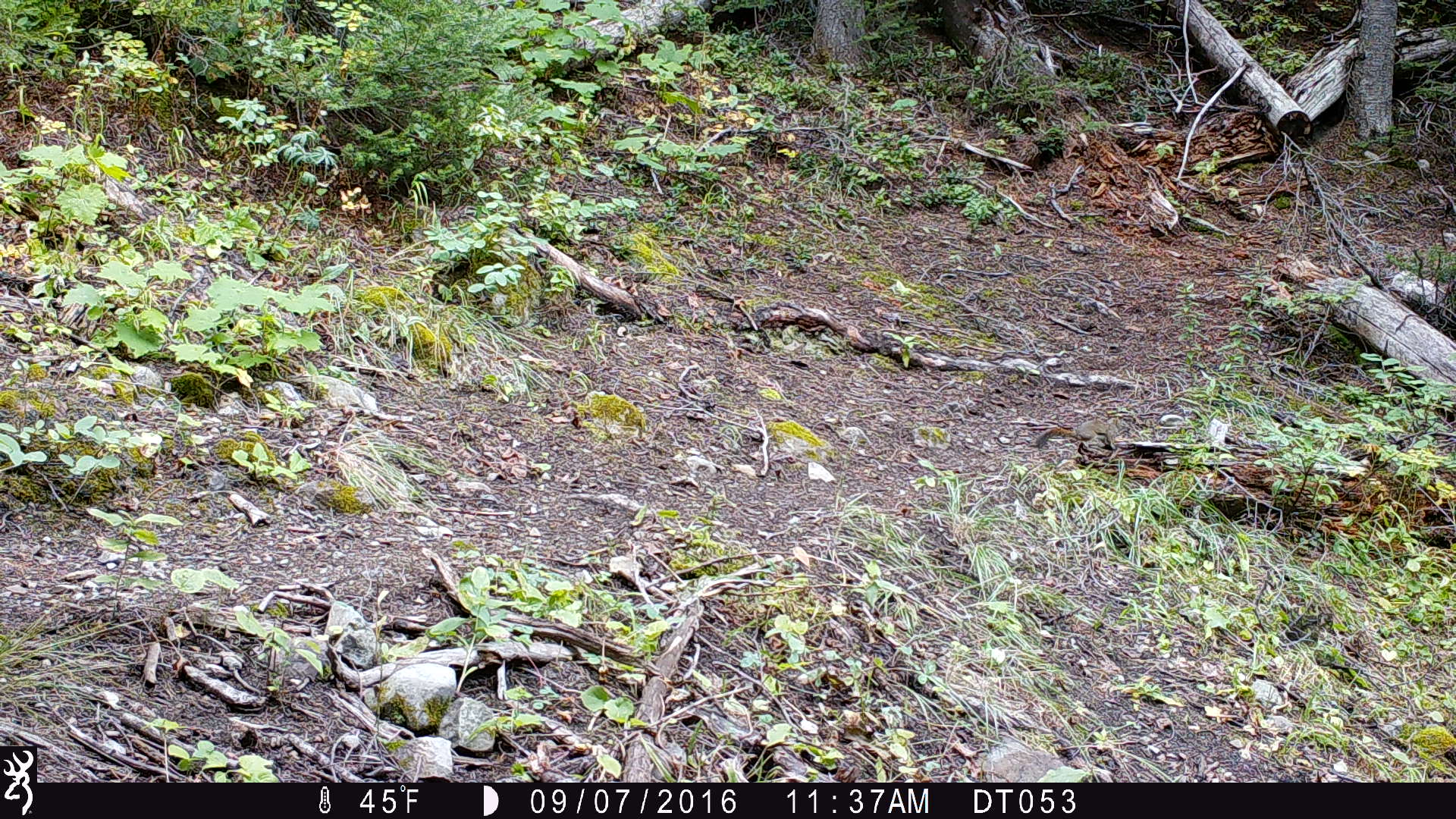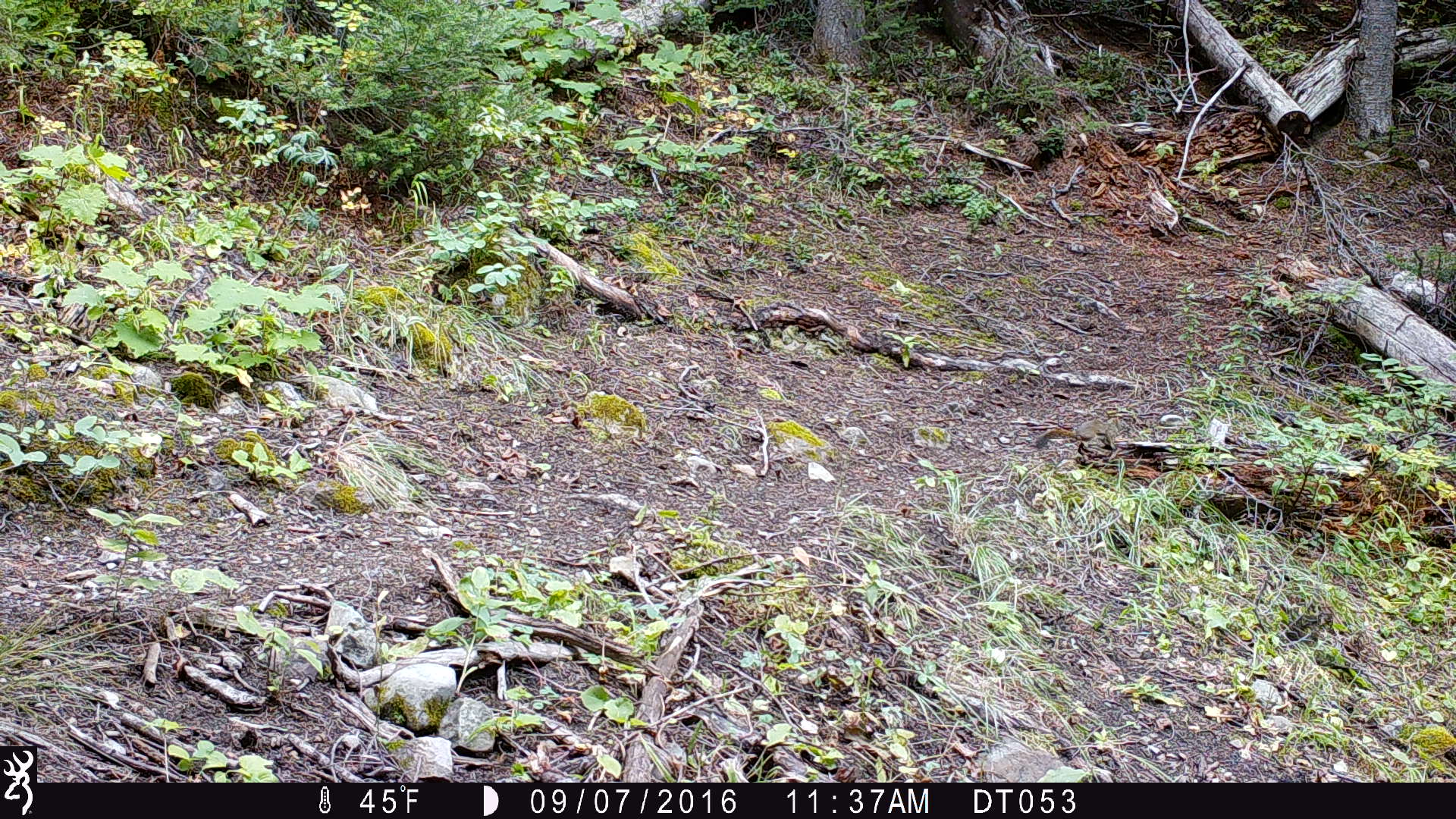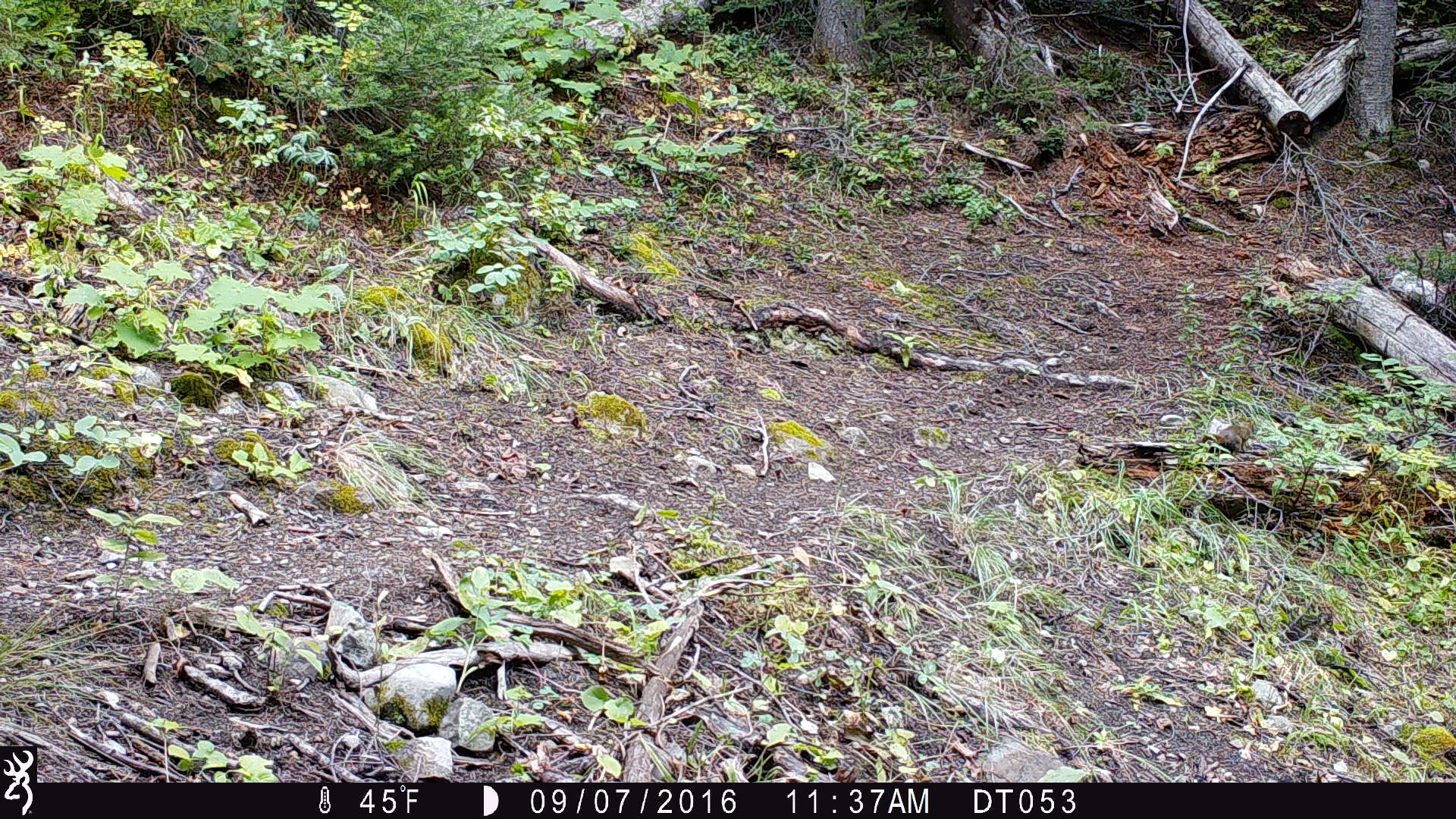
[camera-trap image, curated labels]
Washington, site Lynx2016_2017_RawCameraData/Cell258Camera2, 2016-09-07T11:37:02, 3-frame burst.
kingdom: Animalia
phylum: Chordata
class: Mammalia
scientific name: Mammalia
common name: small mammal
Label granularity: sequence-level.